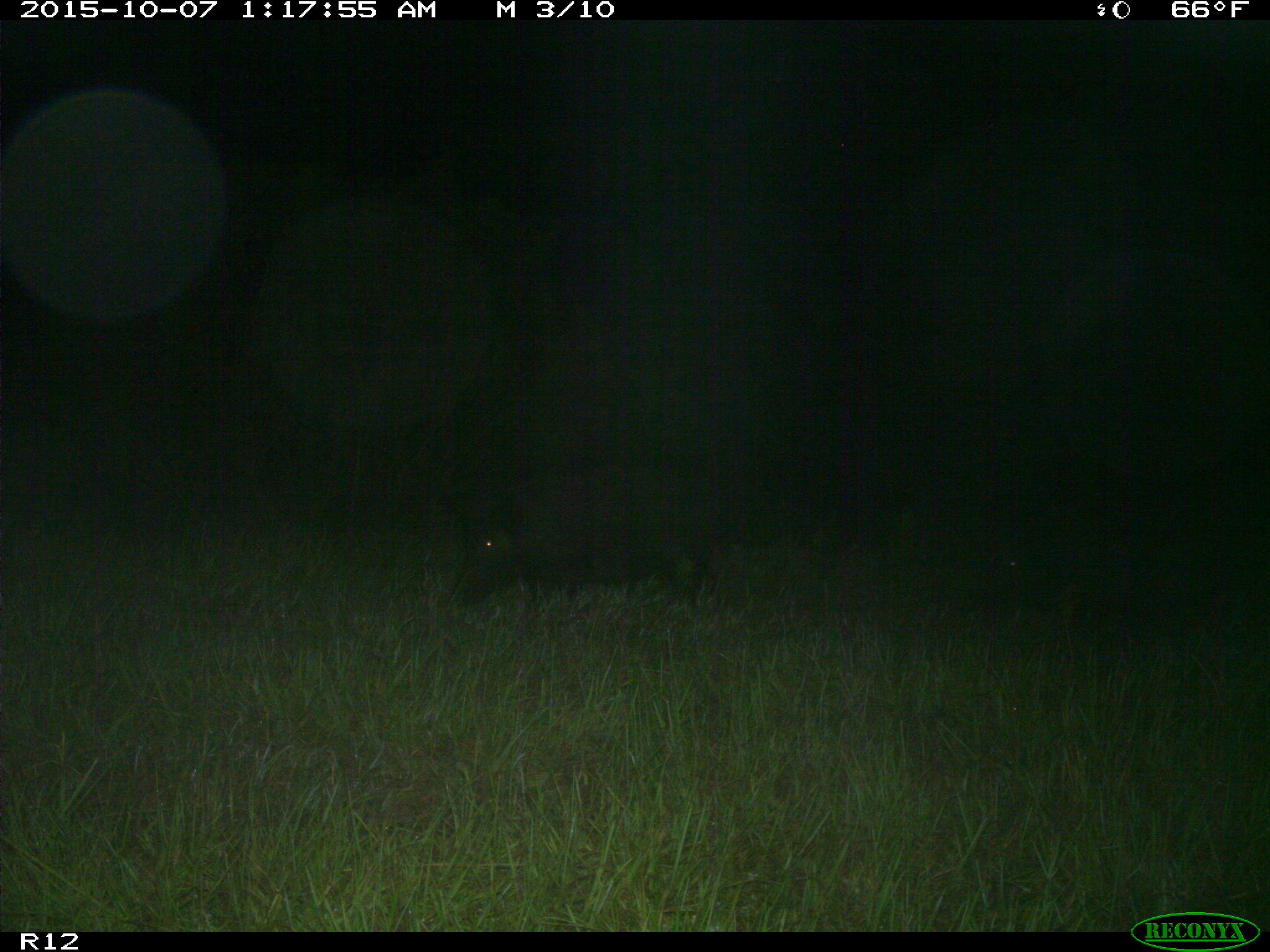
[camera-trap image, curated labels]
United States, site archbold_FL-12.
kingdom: Animalia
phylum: Chordata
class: Mammalia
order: Artiodactyla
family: Suidae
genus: Sus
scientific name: Sus scrofa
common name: wild boar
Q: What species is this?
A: Sus scrofa (wild boar).